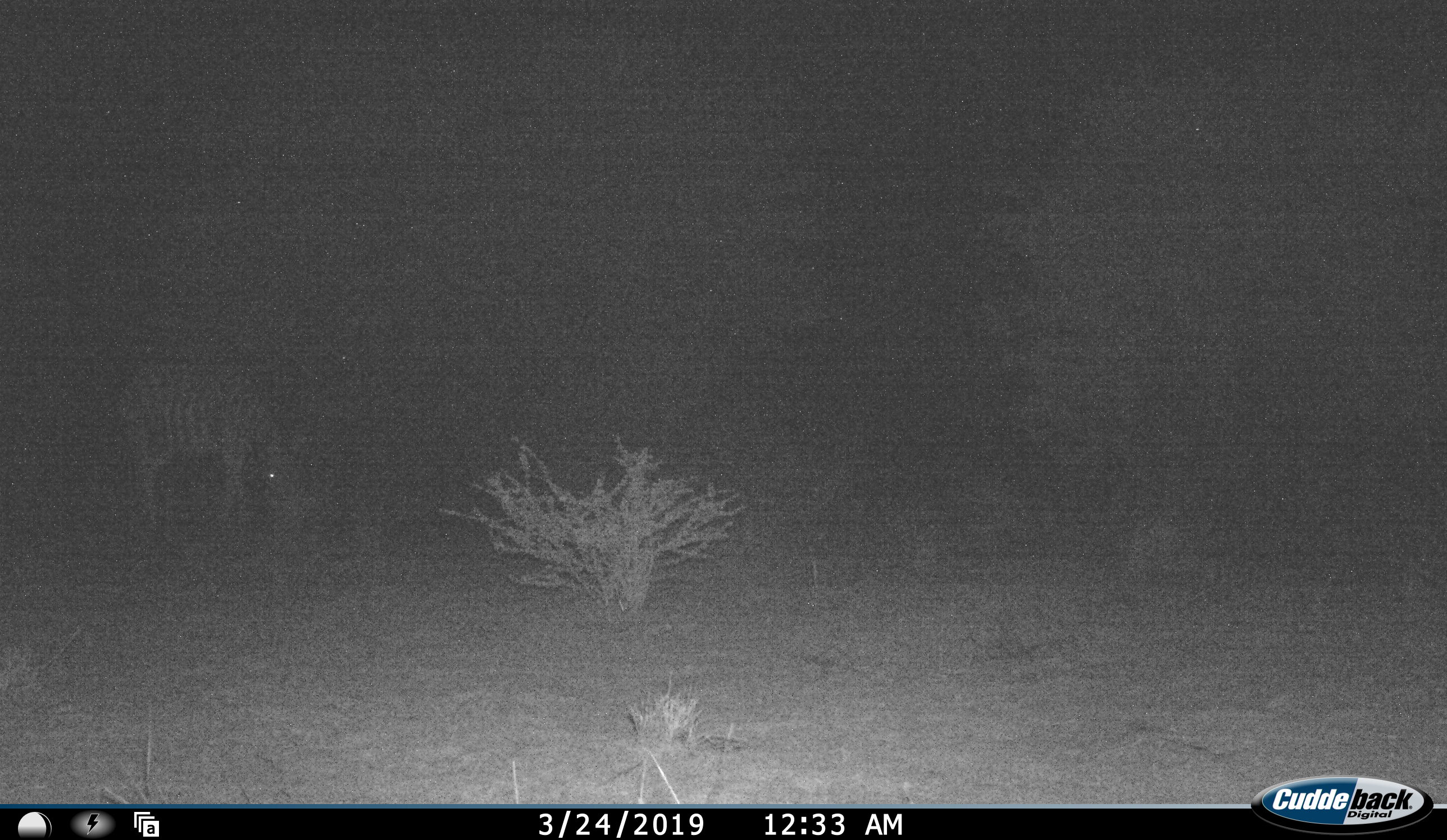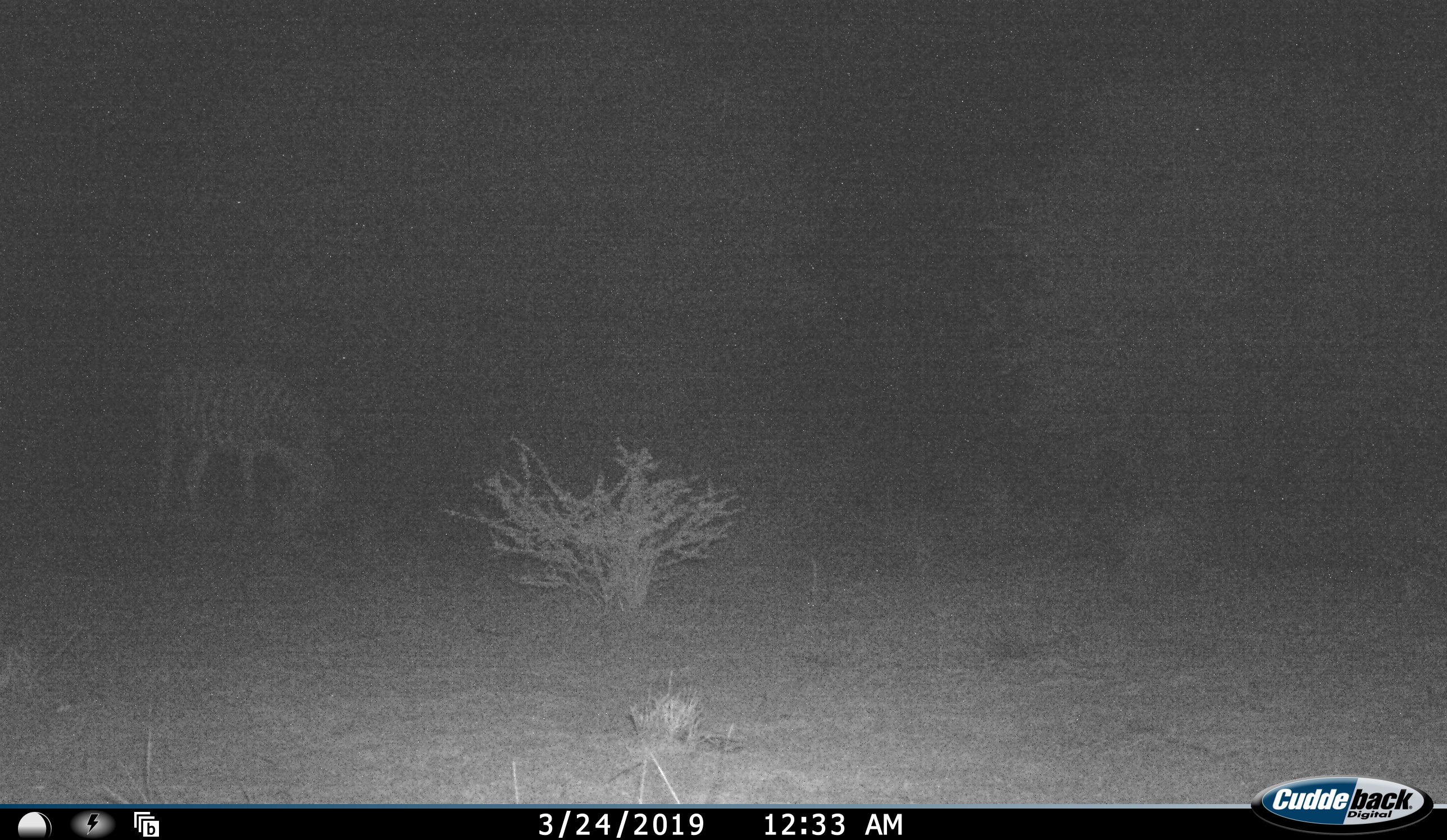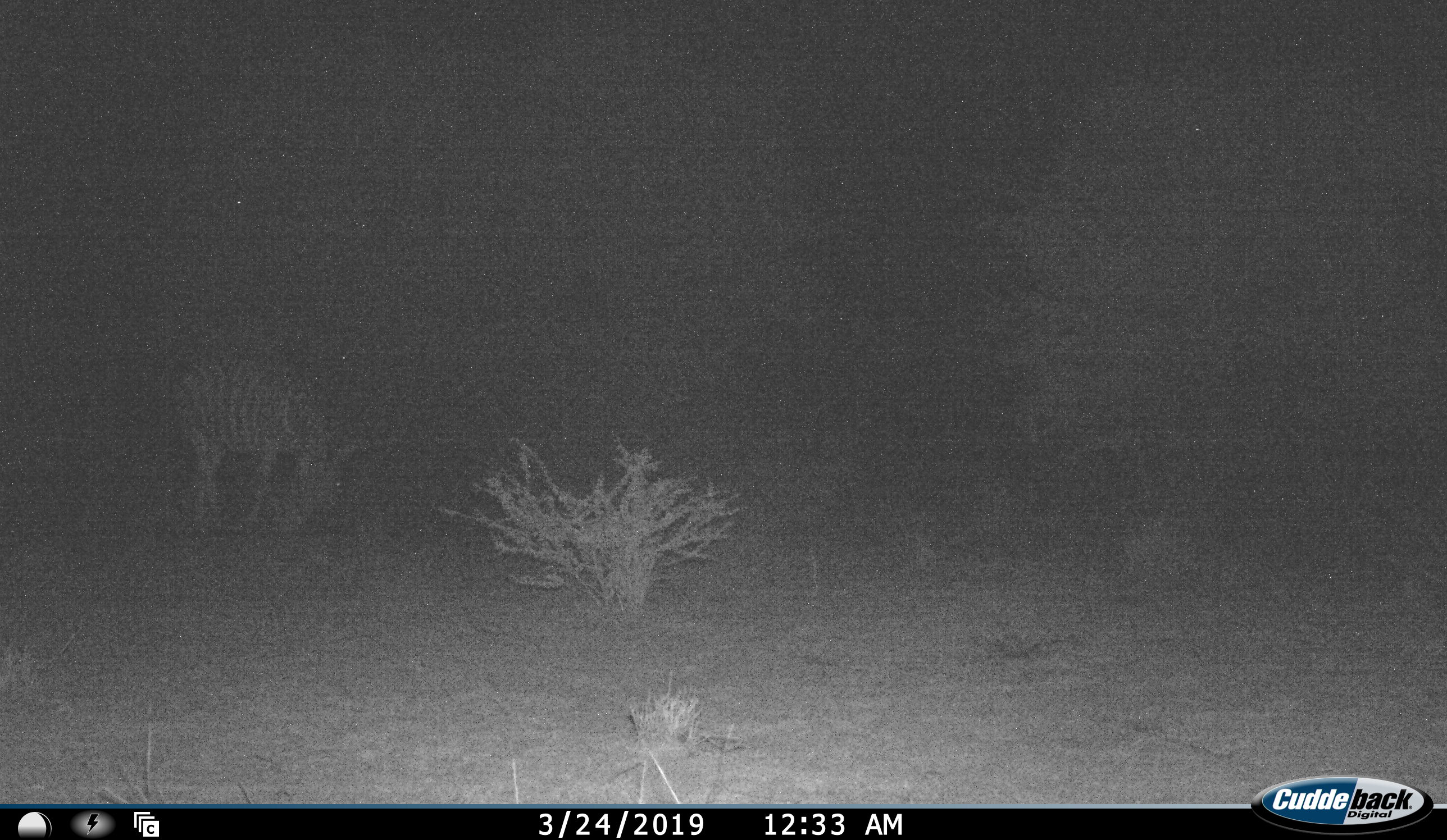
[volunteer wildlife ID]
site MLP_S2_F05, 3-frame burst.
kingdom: Animalia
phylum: Chordata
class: Mammalia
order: Perissodactyla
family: Equidae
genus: Equus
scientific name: Equus quagga burchellii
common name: burchell's zebra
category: zebraburchells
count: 1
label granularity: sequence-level